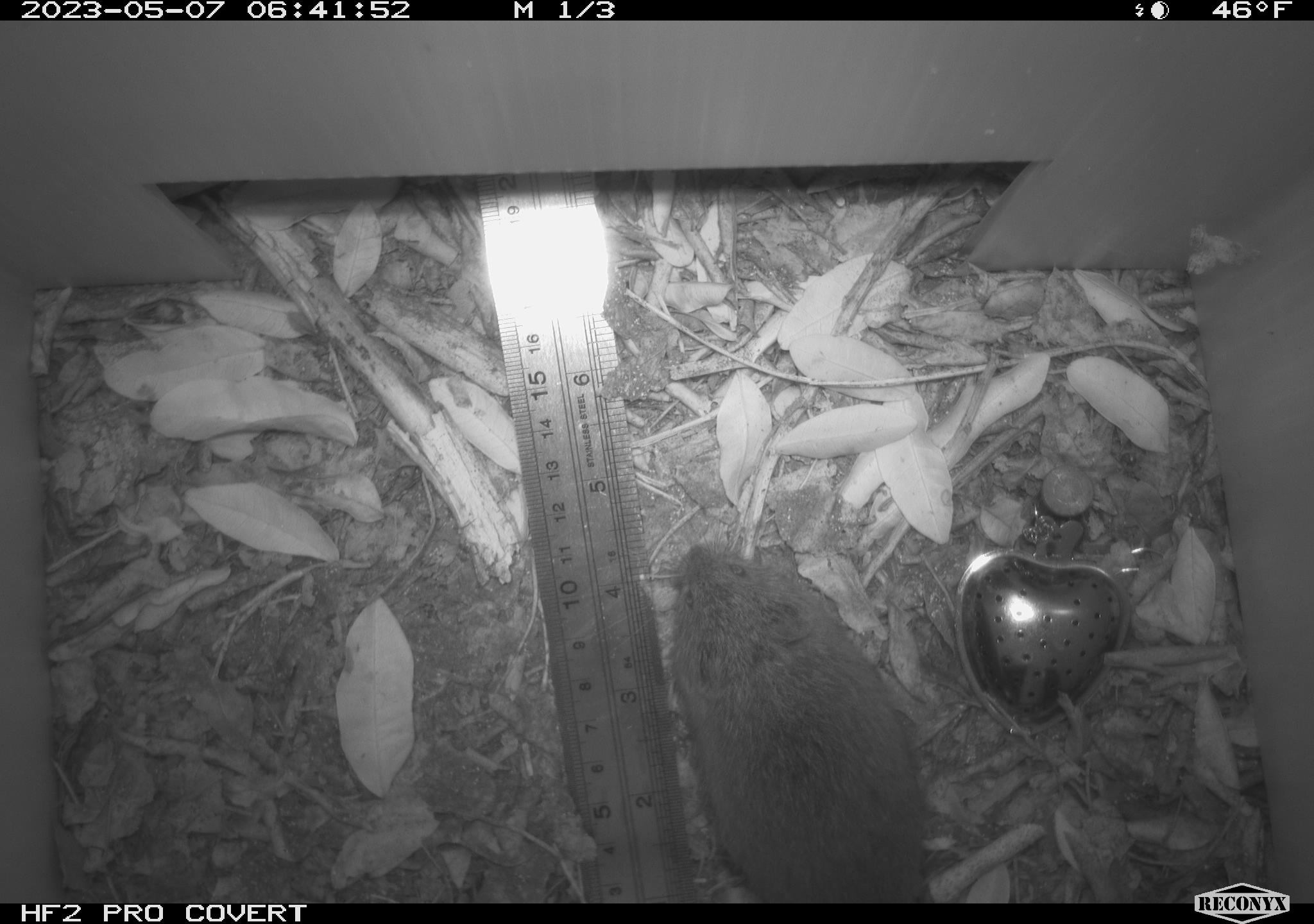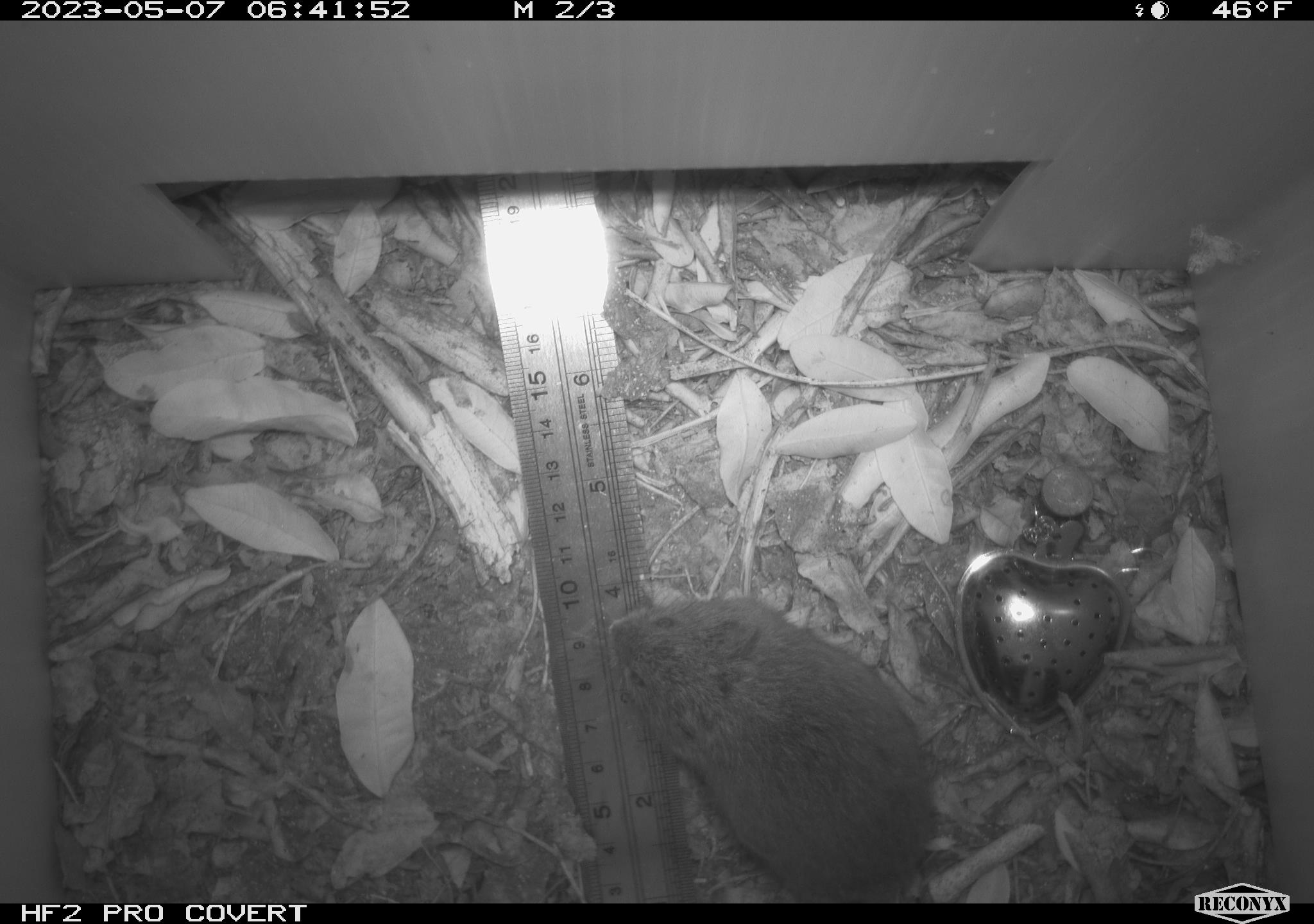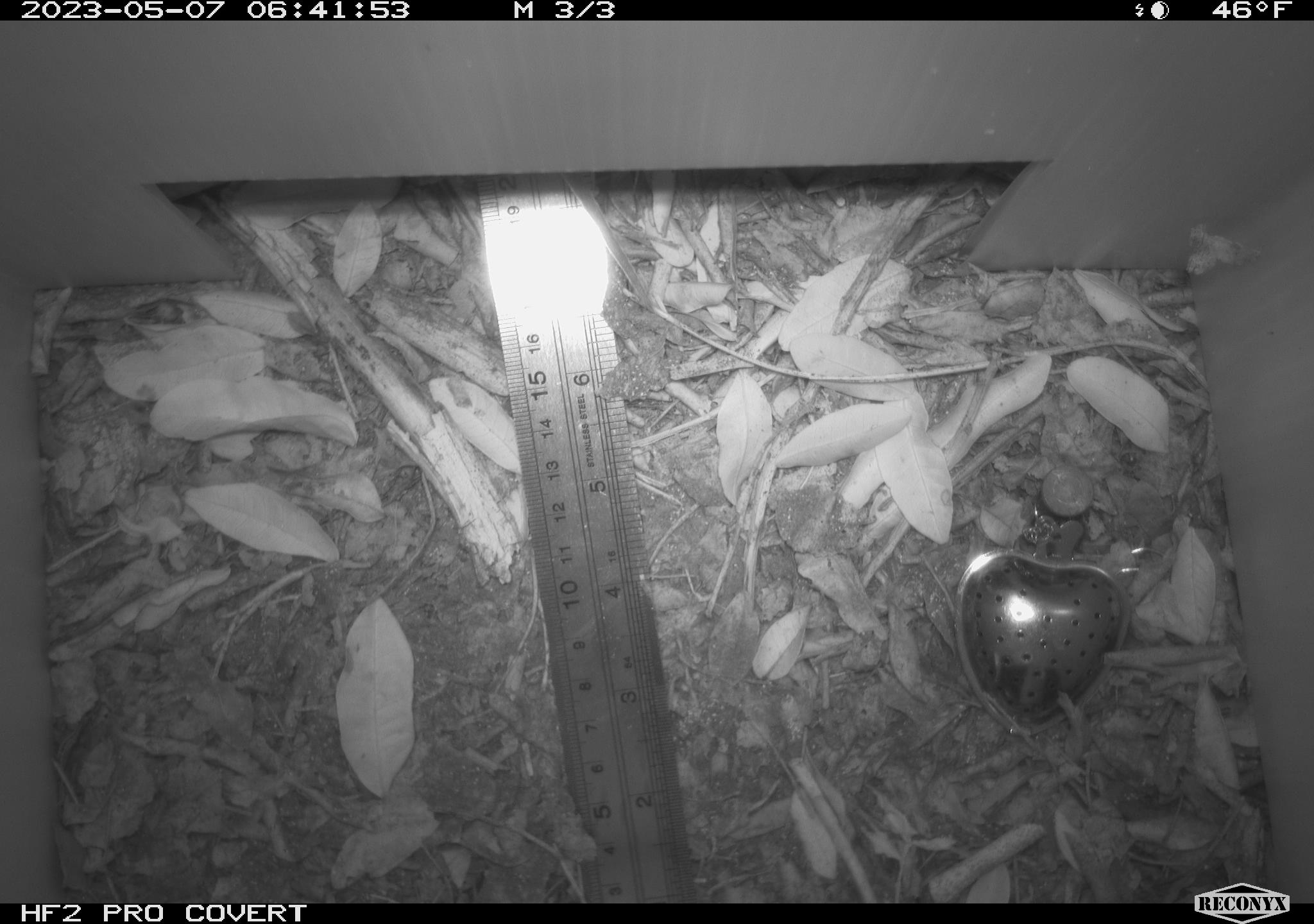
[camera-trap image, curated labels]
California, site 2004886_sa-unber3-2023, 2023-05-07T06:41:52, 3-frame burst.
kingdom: Animalia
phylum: Chordata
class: Mammalia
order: Rodentia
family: Cricetidae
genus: Microtus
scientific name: Microtus californicus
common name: california vole